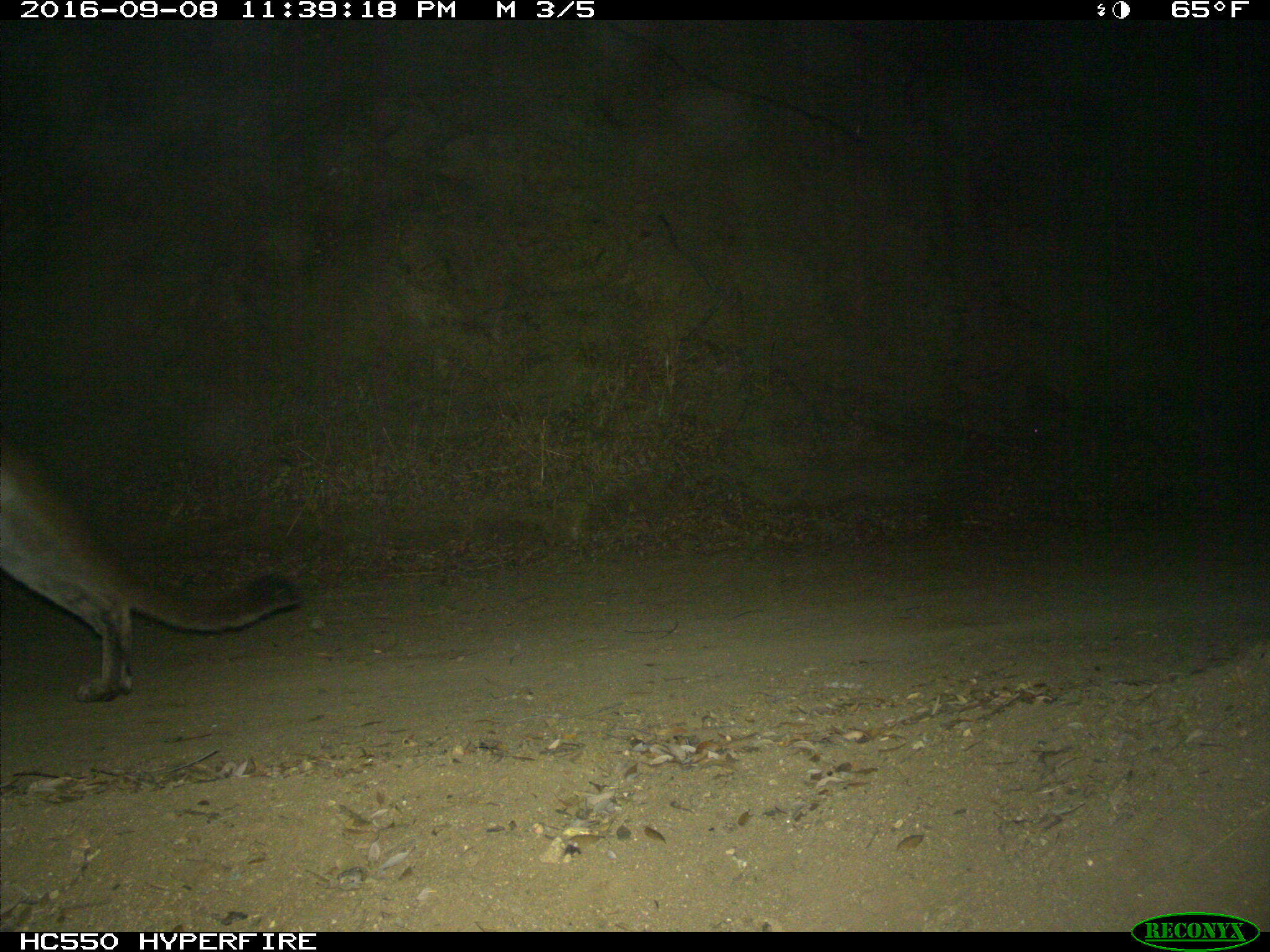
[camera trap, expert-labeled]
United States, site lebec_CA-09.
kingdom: Animalia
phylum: Chordata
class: Mammalia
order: Carnivora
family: Felidae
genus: Puma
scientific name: Puma concolor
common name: mountain lion